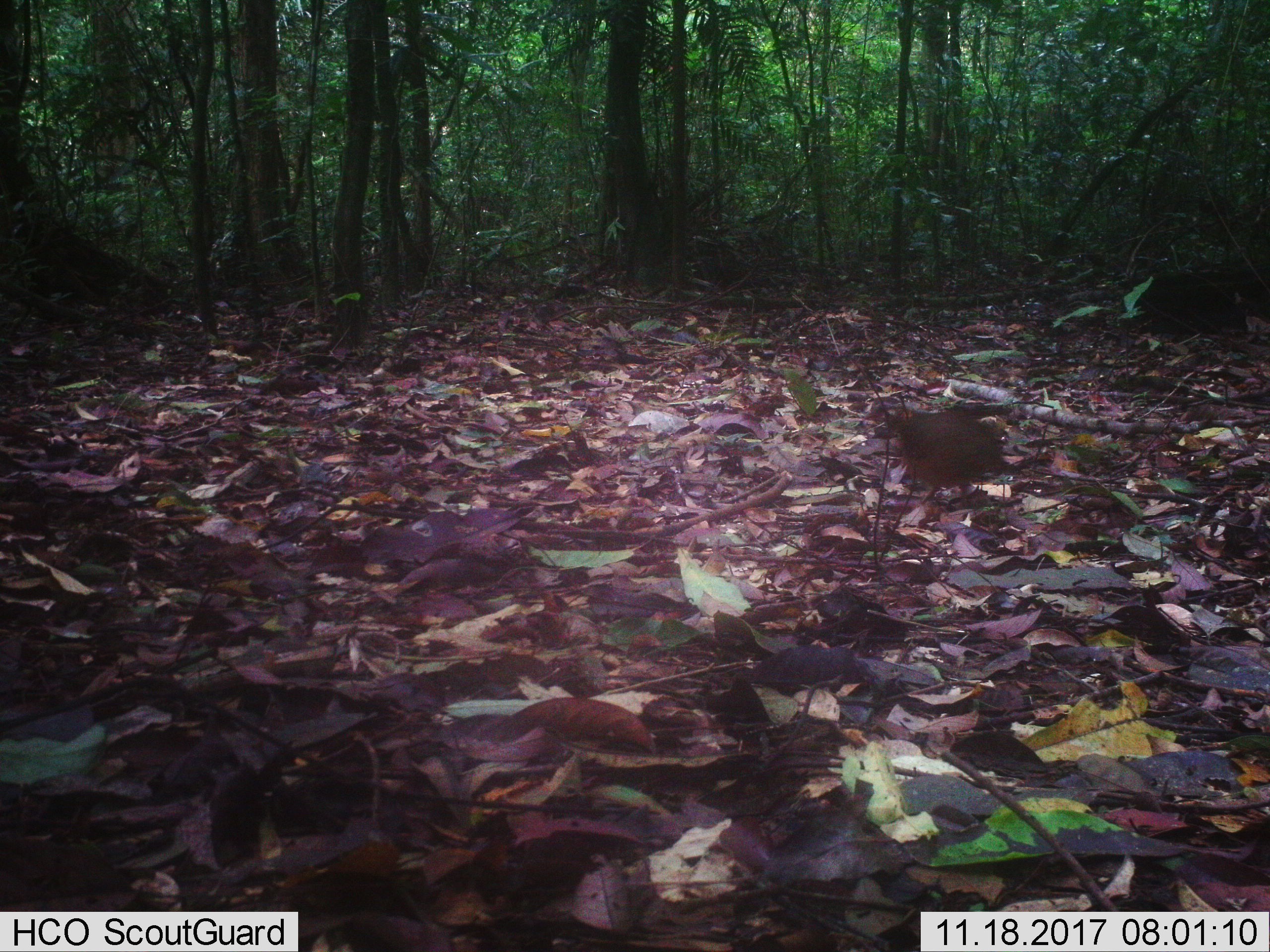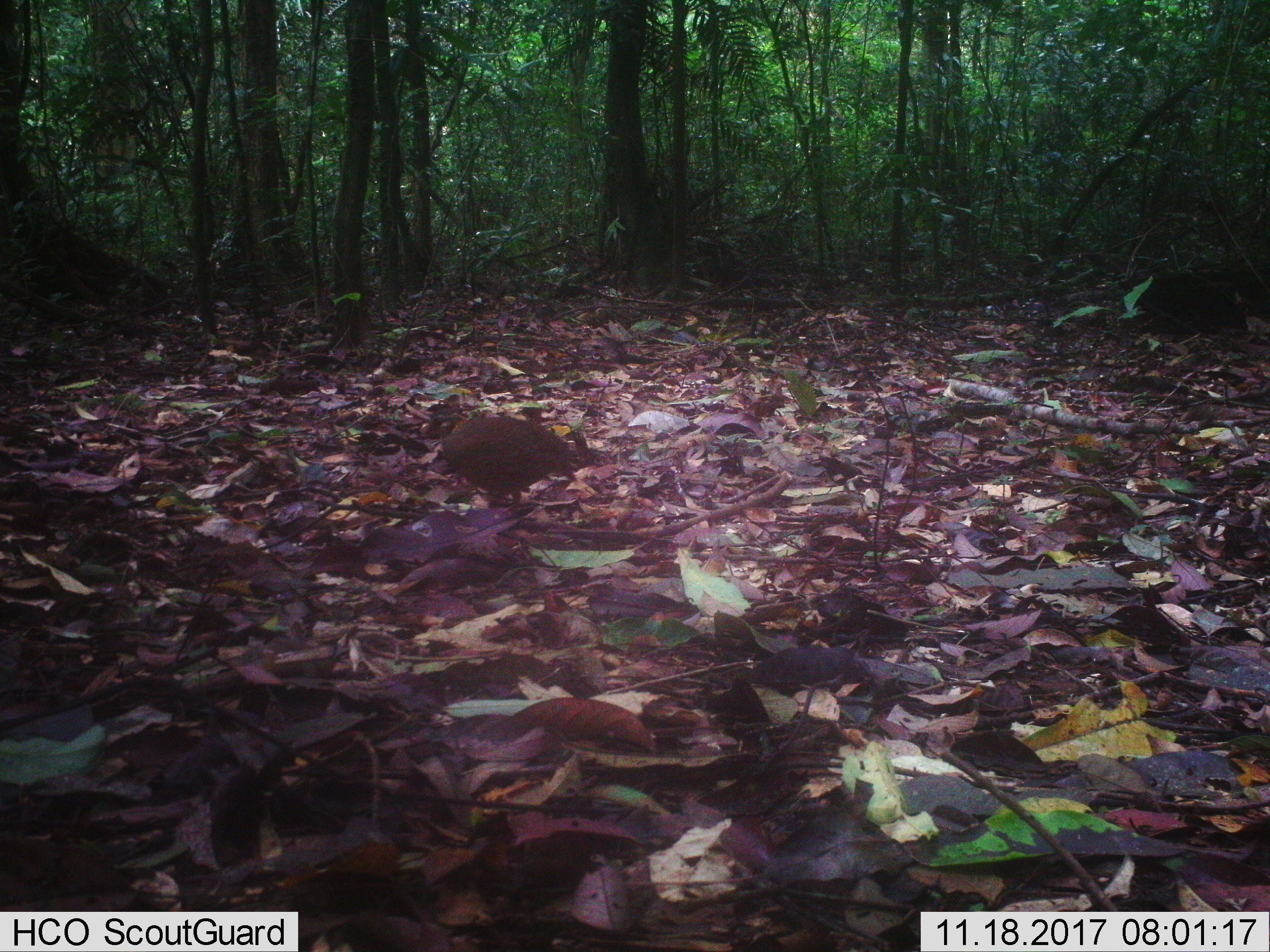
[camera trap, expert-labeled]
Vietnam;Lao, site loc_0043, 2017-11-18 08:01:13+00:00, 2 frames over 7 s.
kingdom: Animalia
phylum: Chordata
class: Aves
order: Galliformes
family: Phasianidae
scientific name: Phasianidae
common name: partridge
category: unidentified partridge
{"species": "unidentified partridge (partridge) (Phasianidae)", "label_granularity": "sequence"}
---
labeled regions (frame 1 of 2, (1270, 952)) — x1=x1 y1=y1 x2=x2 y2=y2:
unidentified partridge: x1=883 y1=403 x2=1016 y2=507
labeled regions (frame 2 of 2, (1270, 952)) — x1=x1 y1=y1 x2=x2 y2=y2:
unidentified partridge: x1=418 y1=411 x2=576 y2=511